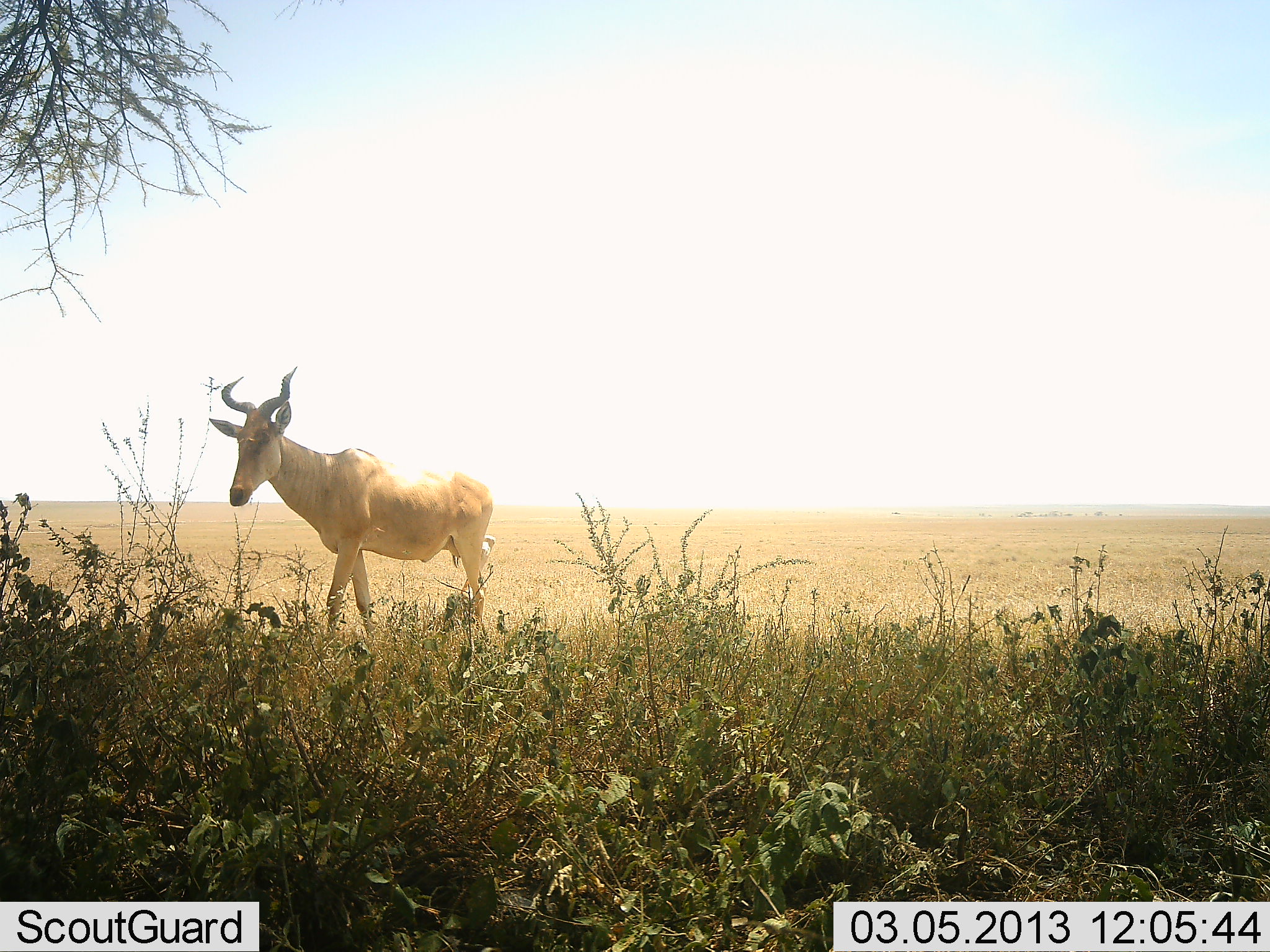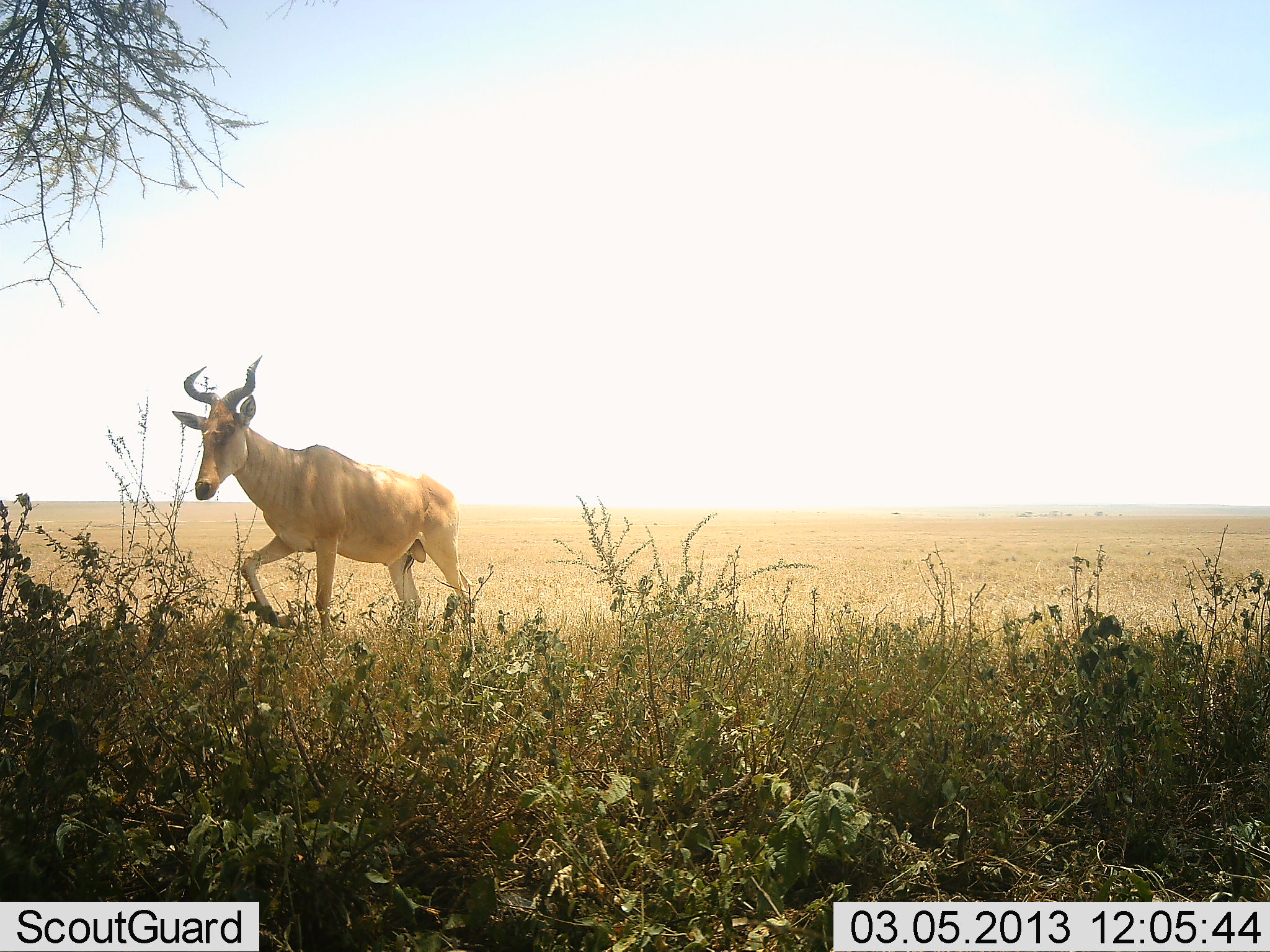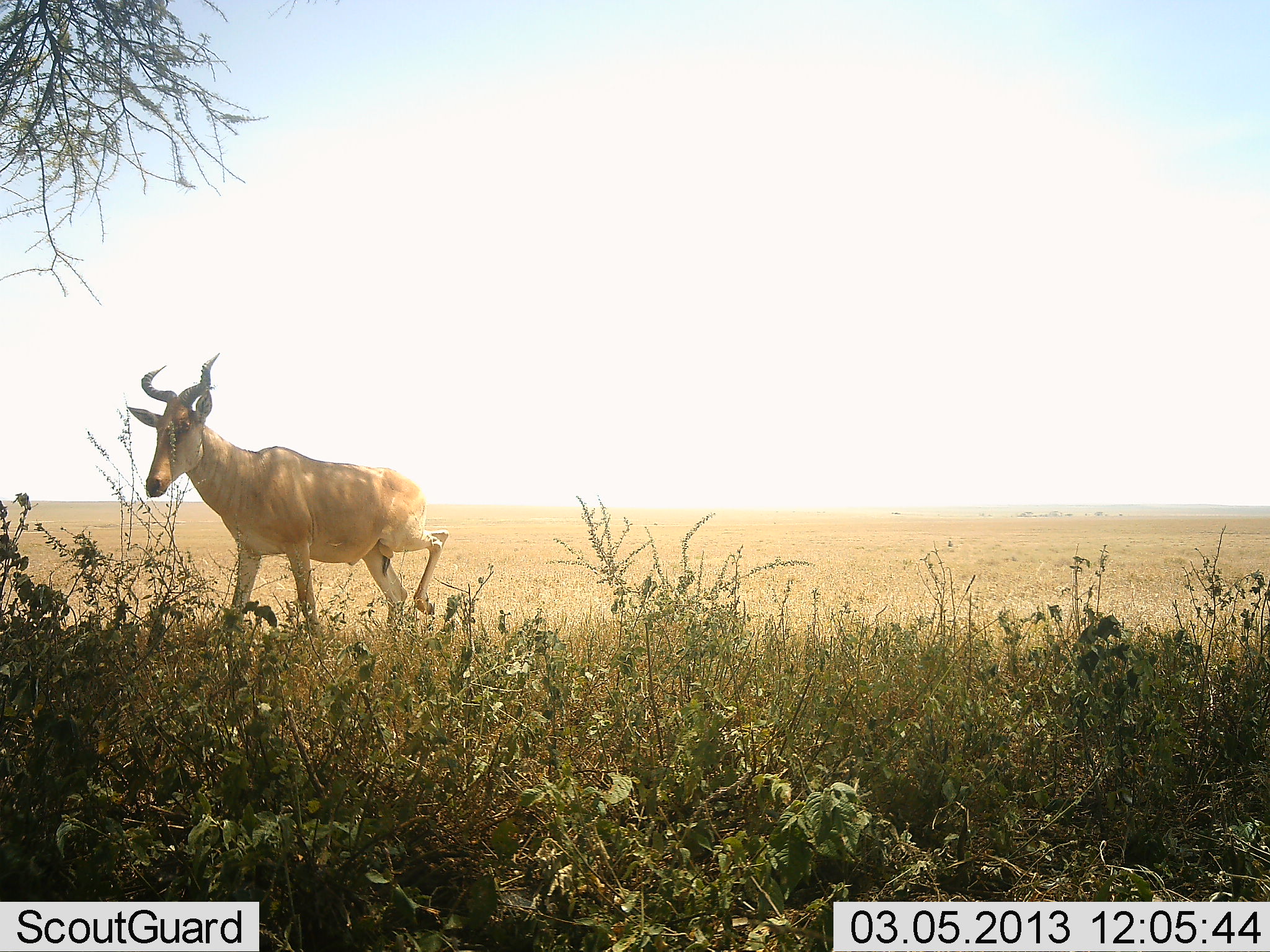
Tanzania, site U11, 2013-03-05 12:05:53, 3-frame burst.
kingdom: Animalia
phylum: Chordata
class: Mammalia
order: Artiodactyla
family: Bovidae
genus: Alcelaphus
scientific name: Alcelaphus buselaphus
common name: hartebeest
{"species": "hartebeest (Alcelaphus buselaphus)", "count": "1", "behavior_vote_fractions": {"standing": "7%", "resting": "0%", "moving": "93%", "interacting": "0%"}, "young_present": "0%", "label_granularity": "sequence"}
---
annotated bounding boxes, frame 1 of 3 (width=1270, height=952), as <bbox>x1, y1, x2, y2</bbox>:
animal: <bbox>206, 364, 494, 644</bbox>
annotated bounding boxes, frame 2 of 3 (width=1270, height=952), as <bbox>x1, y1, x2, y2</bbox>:
animal: <bbox>172, 356, 474, 645</bbox>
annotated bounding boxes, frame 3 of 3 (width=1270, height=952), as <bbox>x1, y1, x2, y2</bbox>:
animal: <bbox>126, 352, 449, 642</bbox>